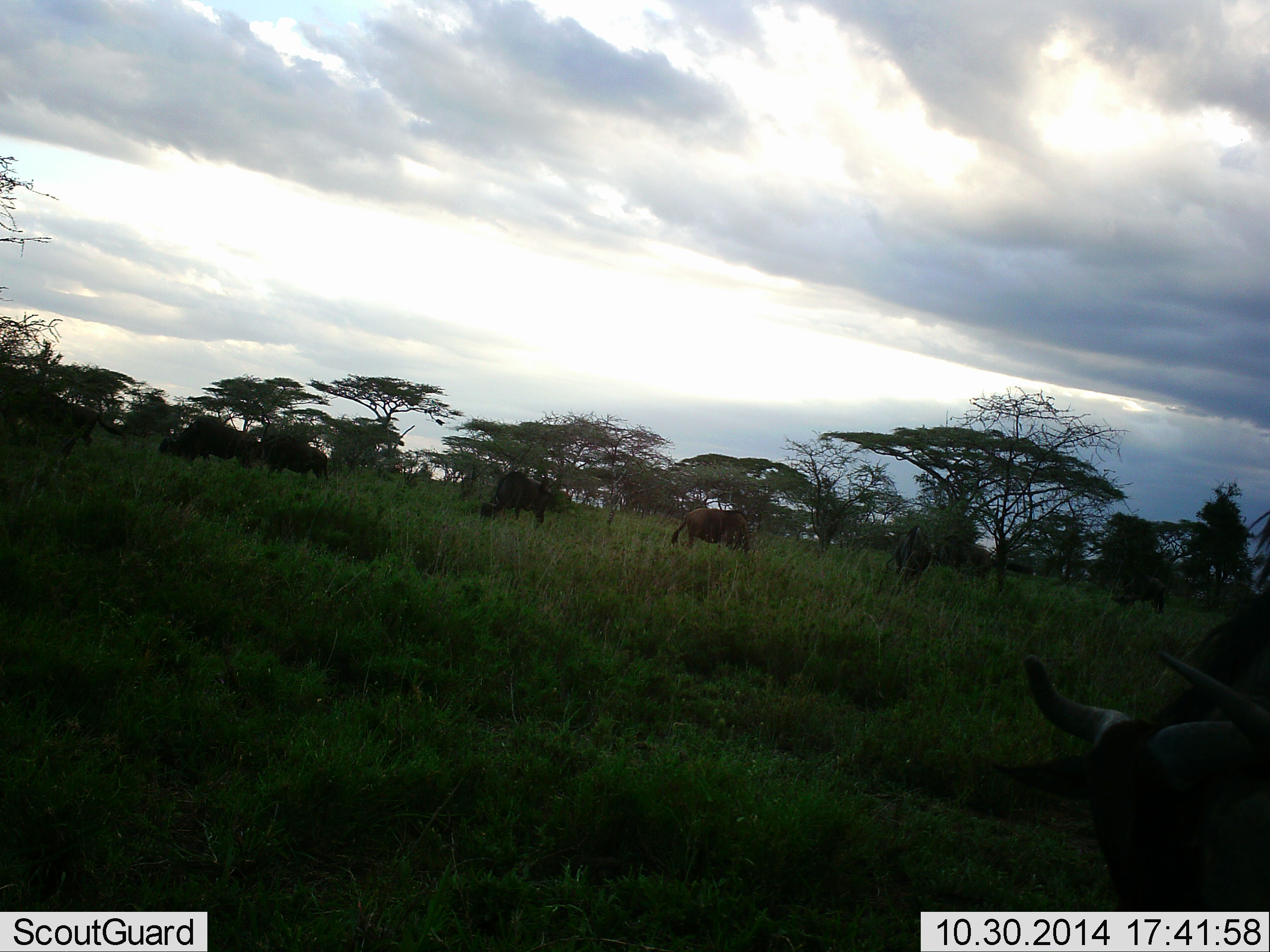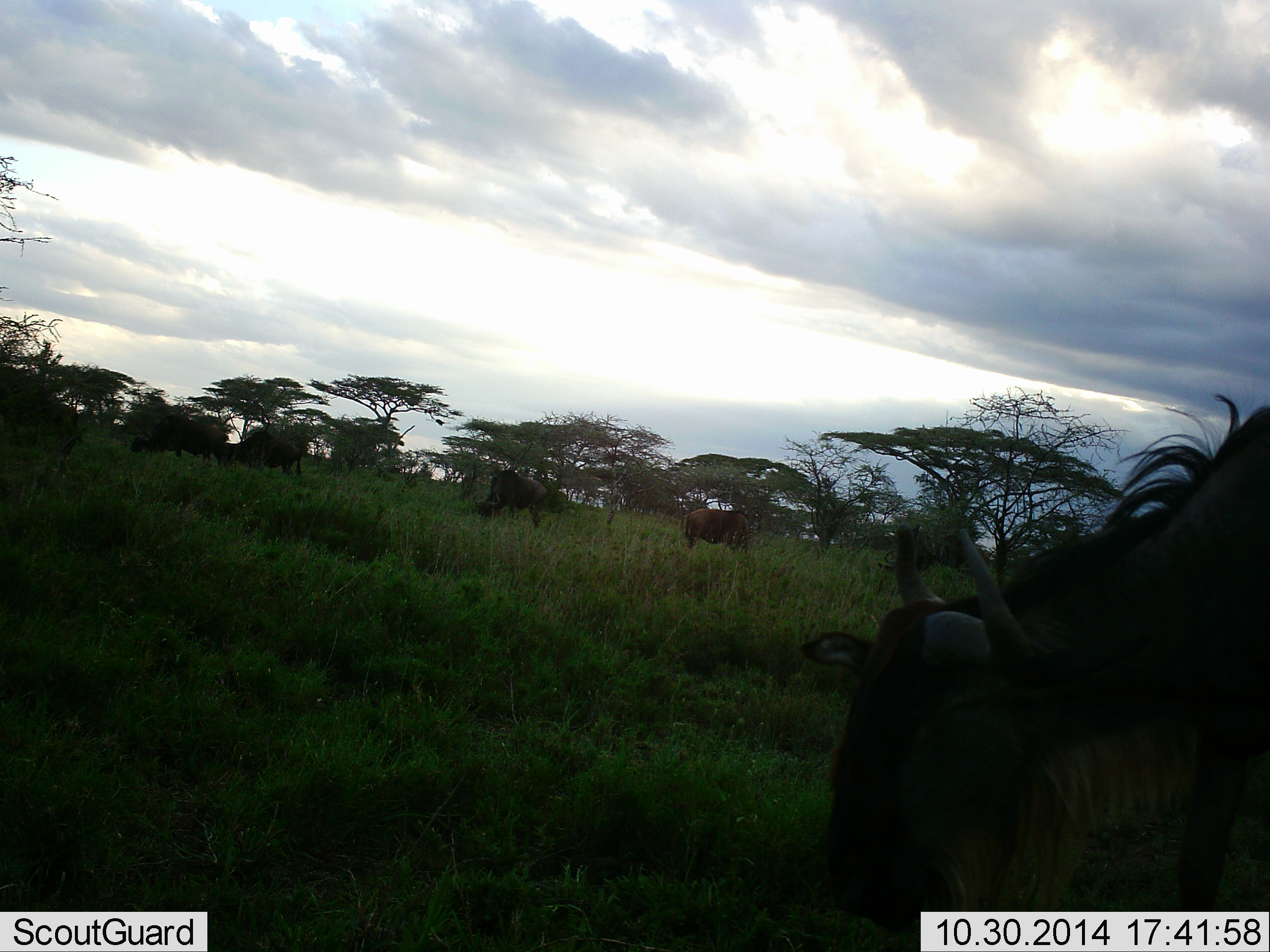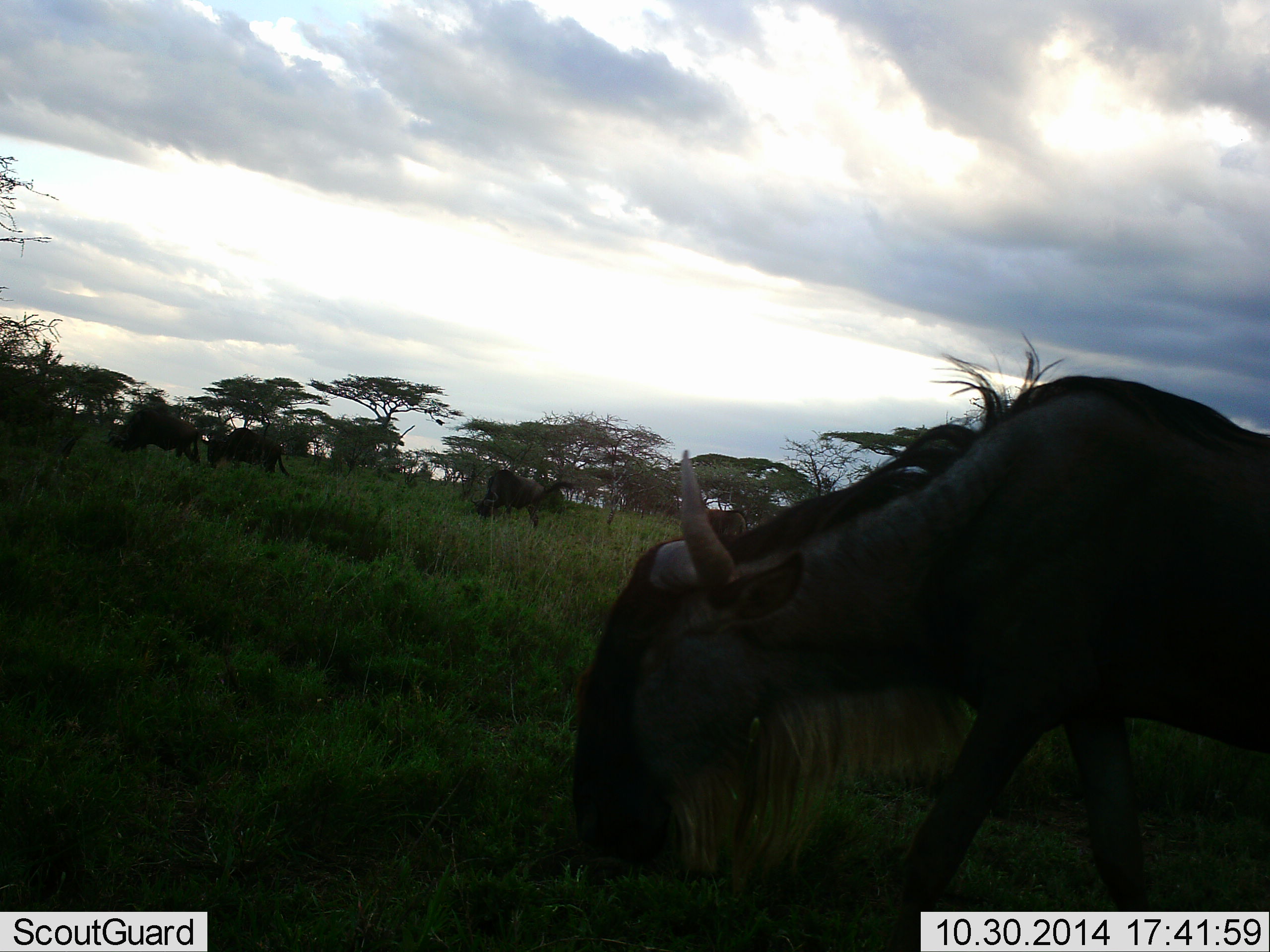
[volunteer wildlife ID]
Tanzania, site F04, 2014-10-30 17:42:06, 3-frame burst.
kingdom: Animalia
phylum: Chordata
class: Mammalia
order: Artiodactyla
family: Bovidae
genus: Connochaetes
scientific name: Connochaetes taurinus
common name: blue wildebeest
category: wildebeest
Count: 8.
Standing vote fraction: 50%.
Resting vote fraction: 10%.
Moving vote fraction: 80%.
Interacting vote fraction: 10%.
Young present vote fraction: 0%.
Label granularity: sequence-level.